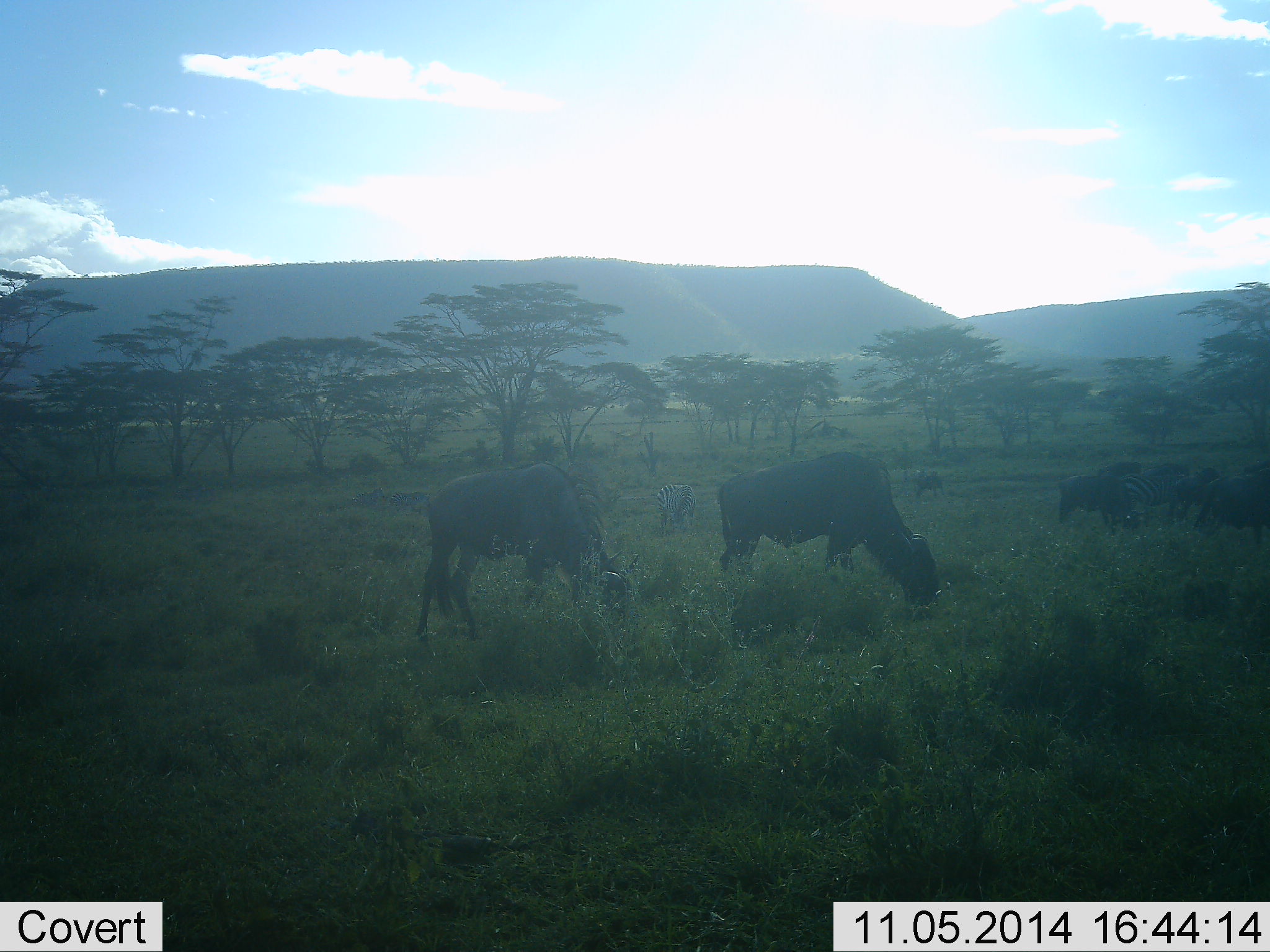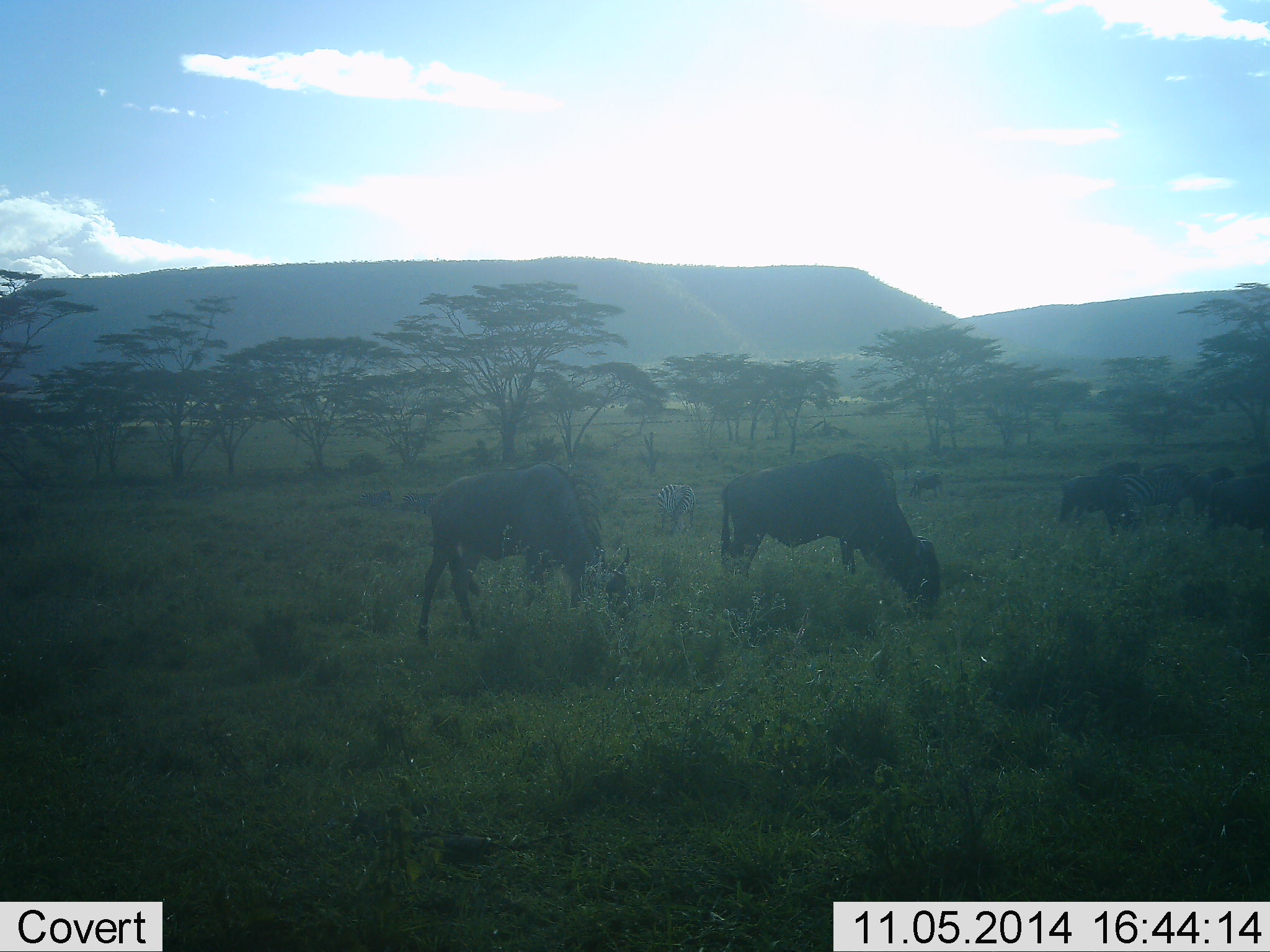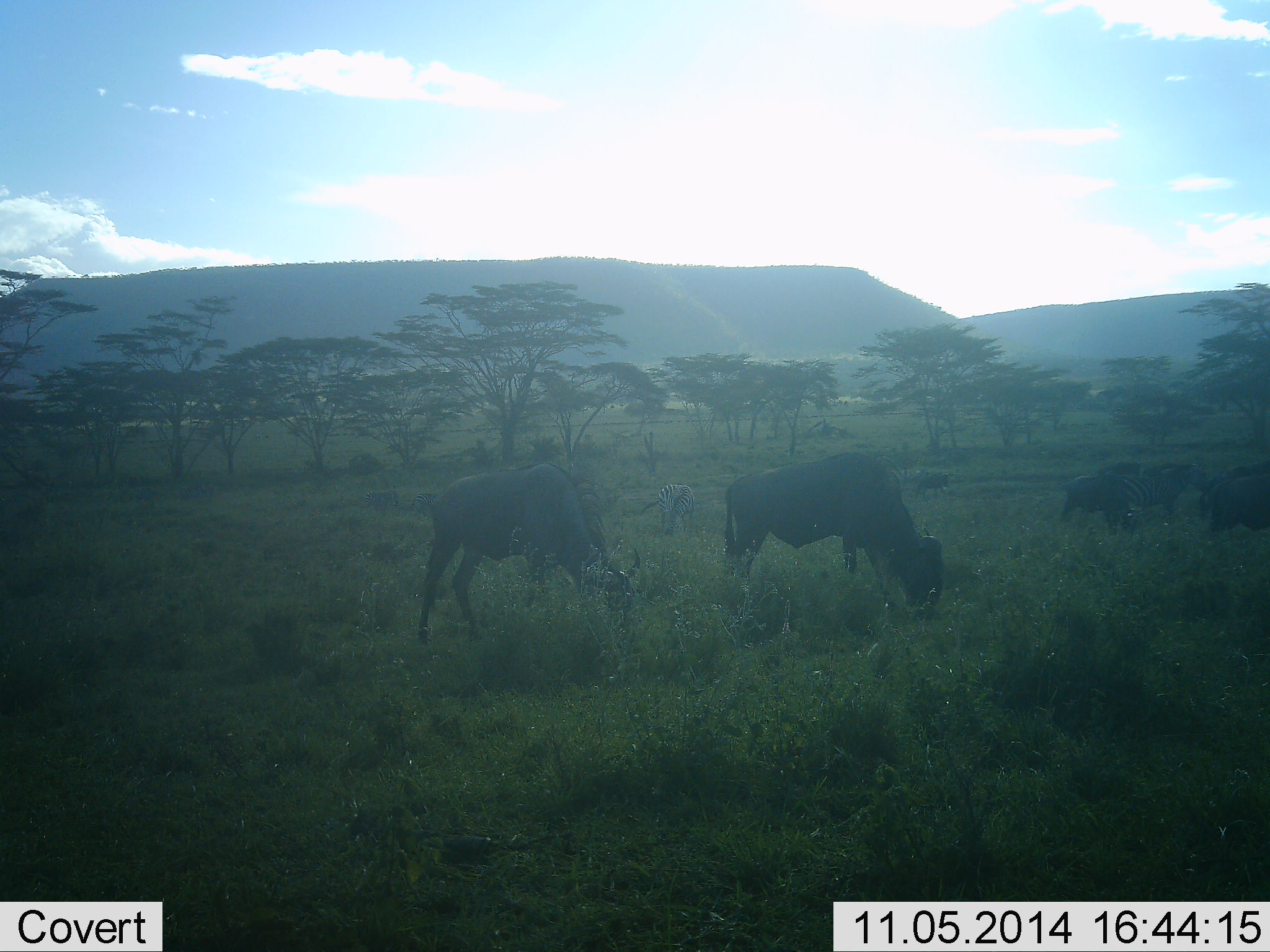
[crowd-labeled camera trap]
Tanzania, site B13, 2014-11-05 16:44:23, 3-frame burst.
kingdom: Animalia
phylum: Chordata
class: Mammalia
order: Artiodactyla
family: Bovidae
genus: Connochaetes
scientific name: Connochaetes taurinus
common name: blue wildebeest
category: wildebeest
Wildebeest (blue wildebeest) (Connochaetes taurinus), count 6. Behavior (volunteer vote fractions): standing 32%, resting 0%, moving 11%, interacting 0%. Young present (vote fraction): 0%. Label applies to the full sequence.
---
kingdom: Animalia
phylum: Chordata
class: Mammalia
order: Perissodactyla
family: Equidae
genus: Equus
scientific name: Equus quagga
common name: plains zebra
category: zebra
Zebra (plains zebra) (Equus quagga), count 2. Behavior (volunteer vote fractions): standing 60%, resting 0%, moving 10%, interacting 10%. Young present (vote fraction): 0%. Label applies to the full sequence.